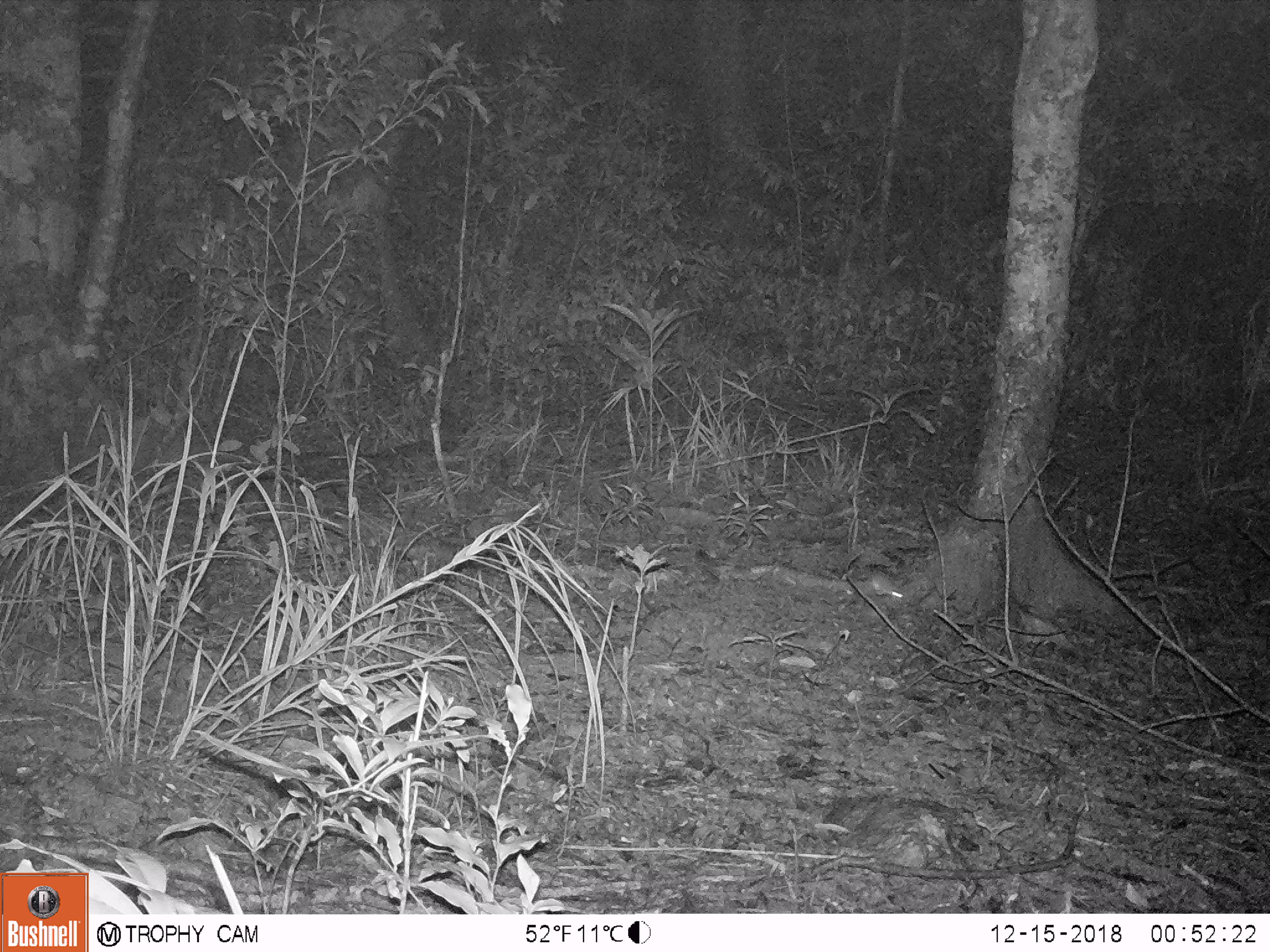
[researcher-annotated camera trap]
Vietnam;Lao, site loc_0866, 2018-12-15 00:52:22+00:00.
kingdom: Animalia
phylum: Chordata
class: Mammalia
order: Rodentia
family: Muridae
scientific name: Muridae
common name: old-world mice and rats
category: unidentified murid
Unidentified murid (old-world mice and rats) (Muridae). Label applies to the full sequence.